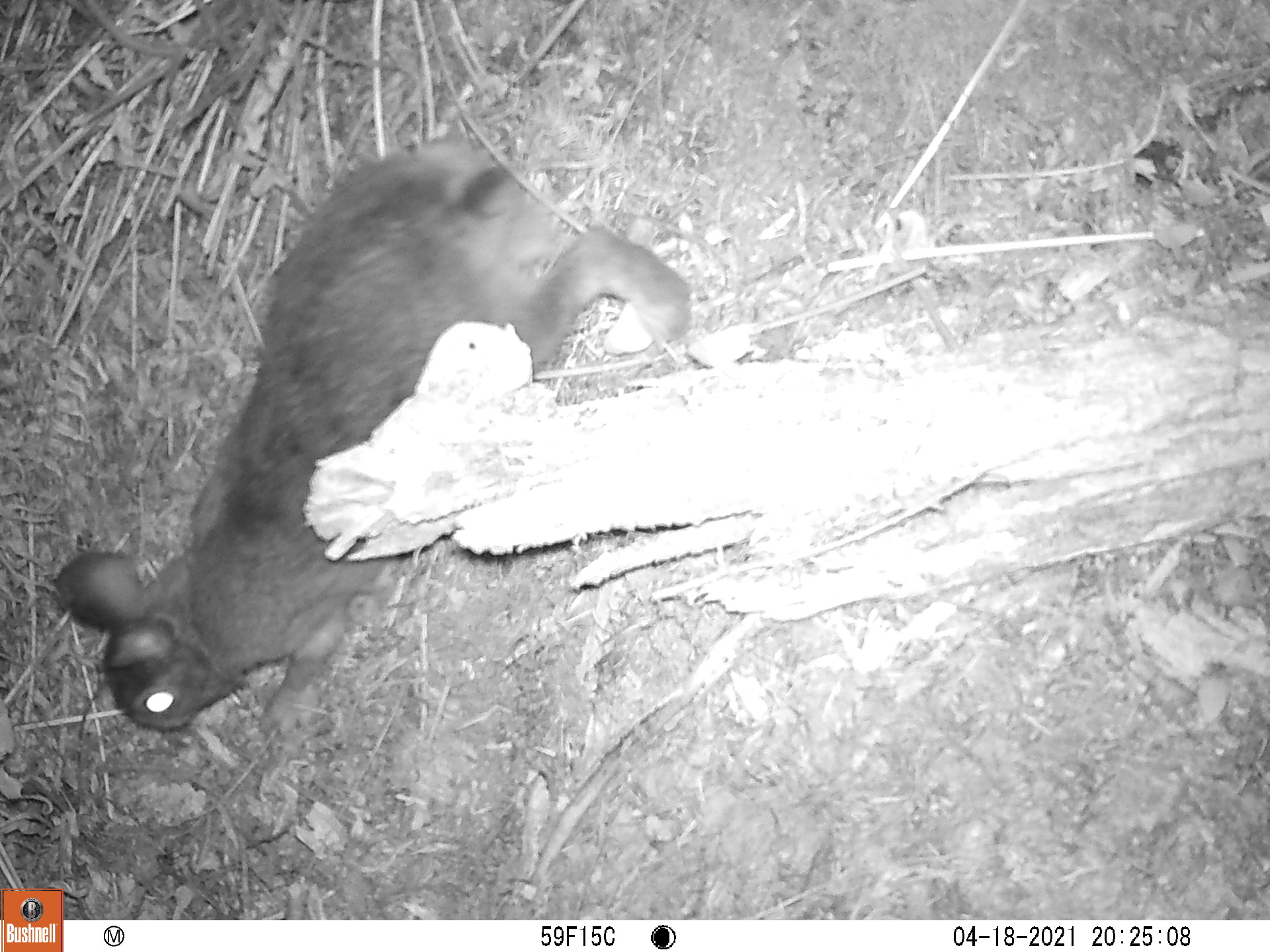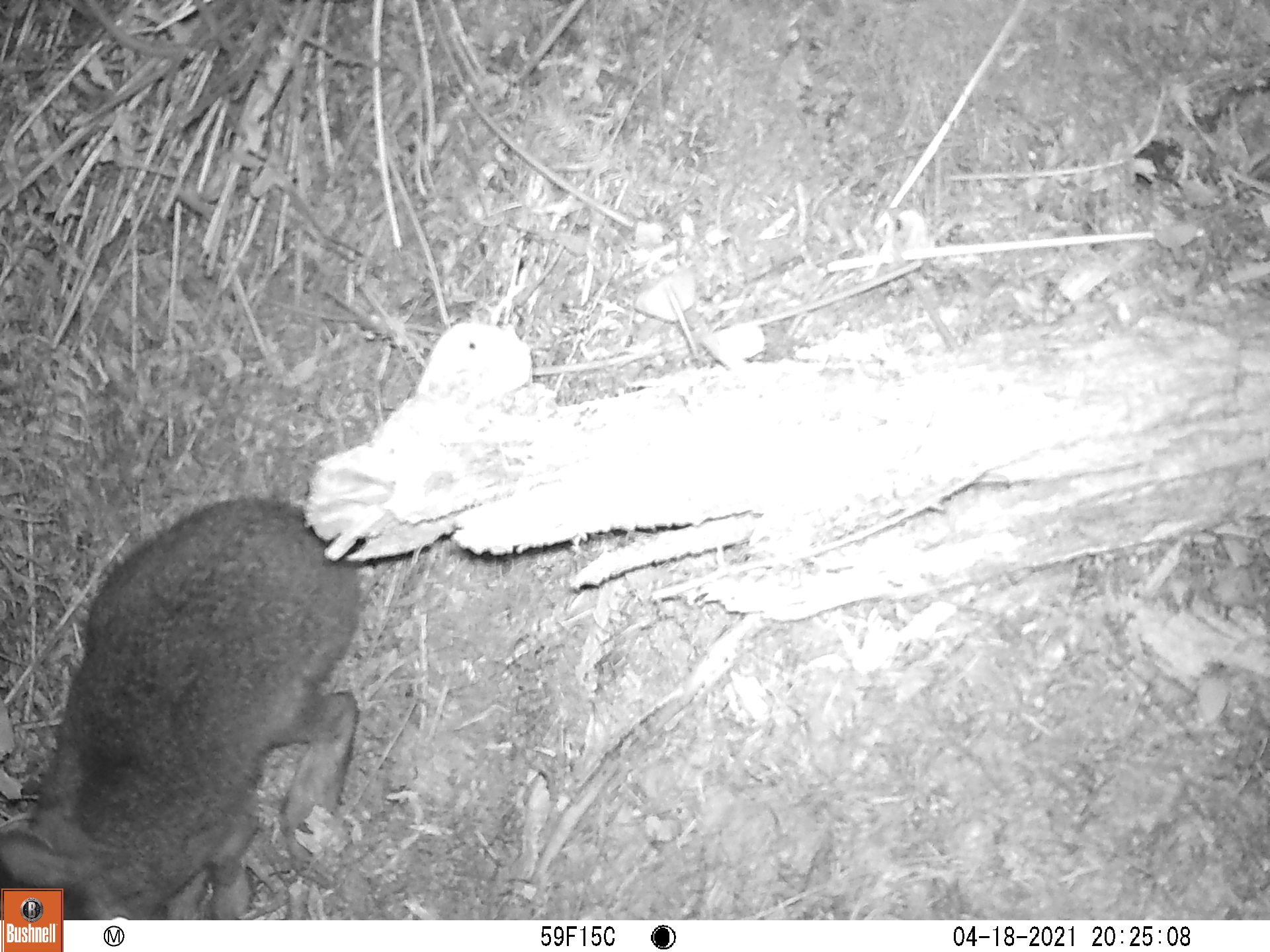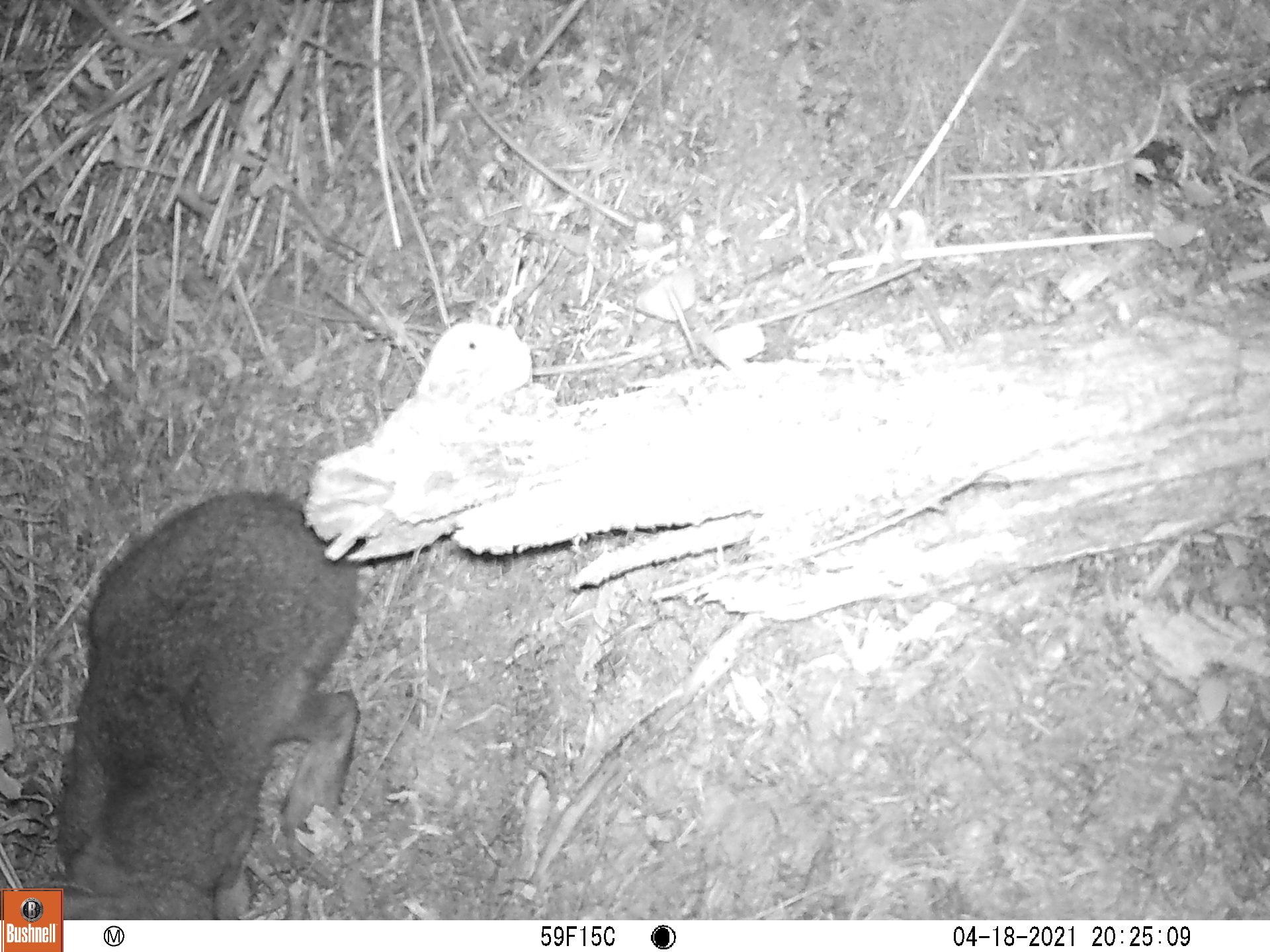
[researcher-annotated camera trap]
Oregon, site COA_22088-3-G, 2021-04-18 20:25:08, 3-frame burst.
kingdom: Animalia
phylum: Chordata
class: Mammalia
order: Lagomorpha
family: Leporidae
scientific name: Leporidae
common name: hares and rabbits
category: leporidae family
Leporidae family (hares and rabbits) (Leporidae).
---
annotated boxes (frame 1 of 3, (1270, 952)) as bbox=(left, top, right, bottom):
leporidae family: bbox=(36, 106, 704, 794)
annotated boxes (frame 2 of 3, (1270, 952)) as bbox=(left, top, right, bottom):
leporidae family: bbox=(0, 486, 395, 886)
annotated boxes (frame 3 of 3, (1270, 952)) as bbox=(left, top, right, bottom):
leporidae family: bbox=(29, 481, 393, 888)